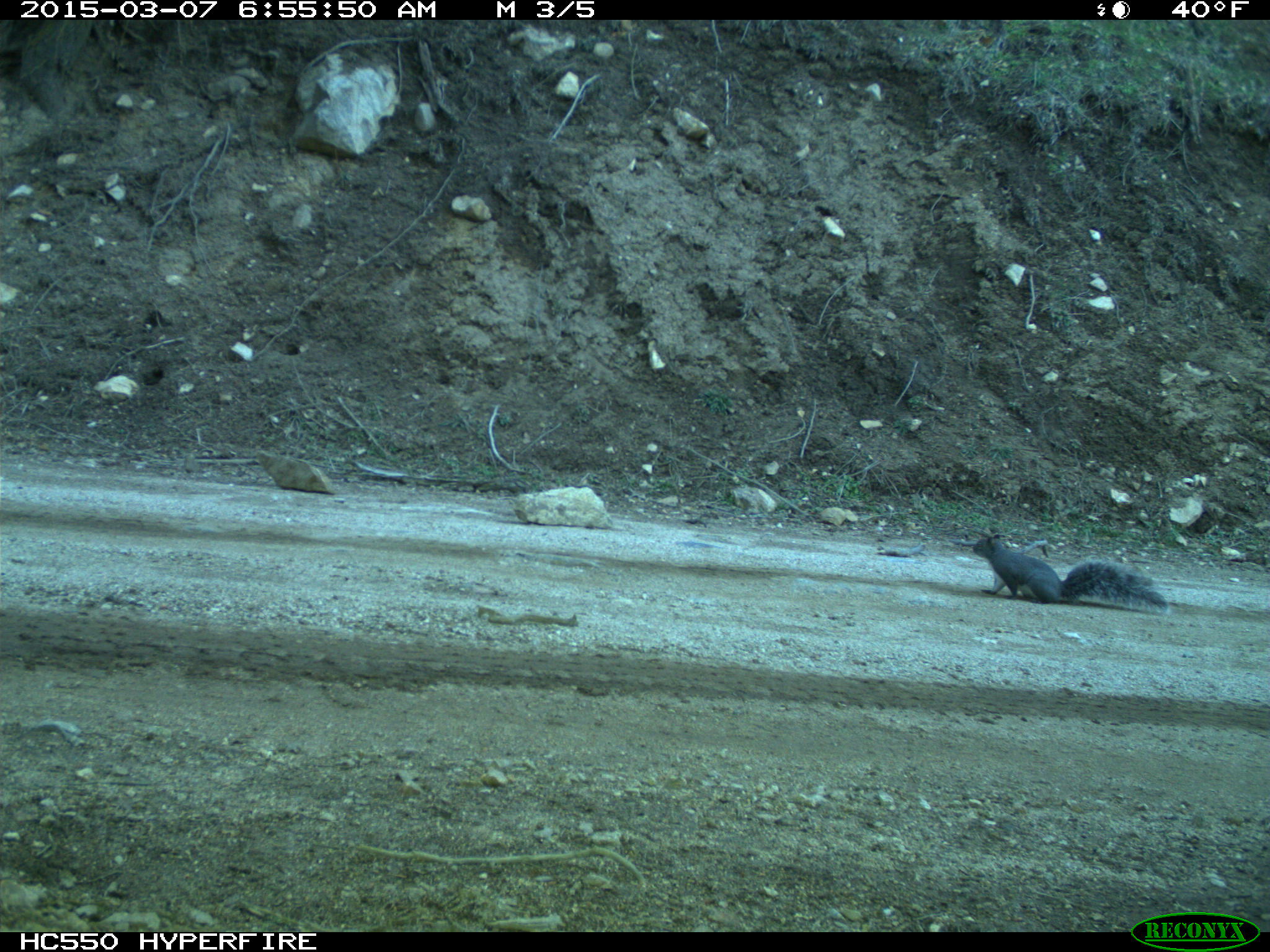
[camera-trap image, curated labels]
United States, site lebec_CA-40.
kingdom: Animalia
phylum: Chordata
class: Mammalia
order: Rodentia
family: Sciuridae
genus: Sciurus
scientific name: Sciurus carolinensis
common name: eastern gray squirrel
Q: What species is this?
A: Sciurus carolinensis (eastern gray squirrel).